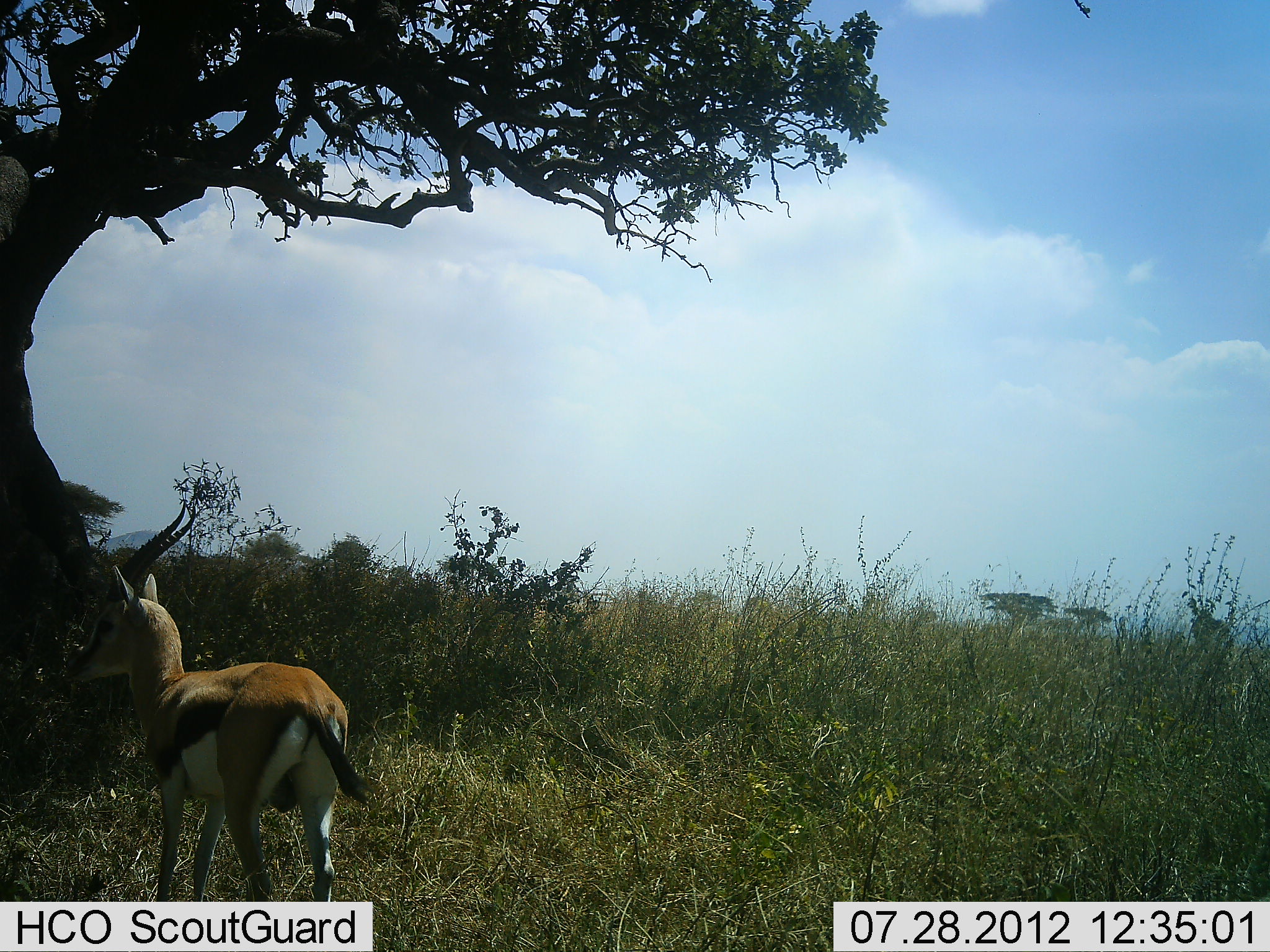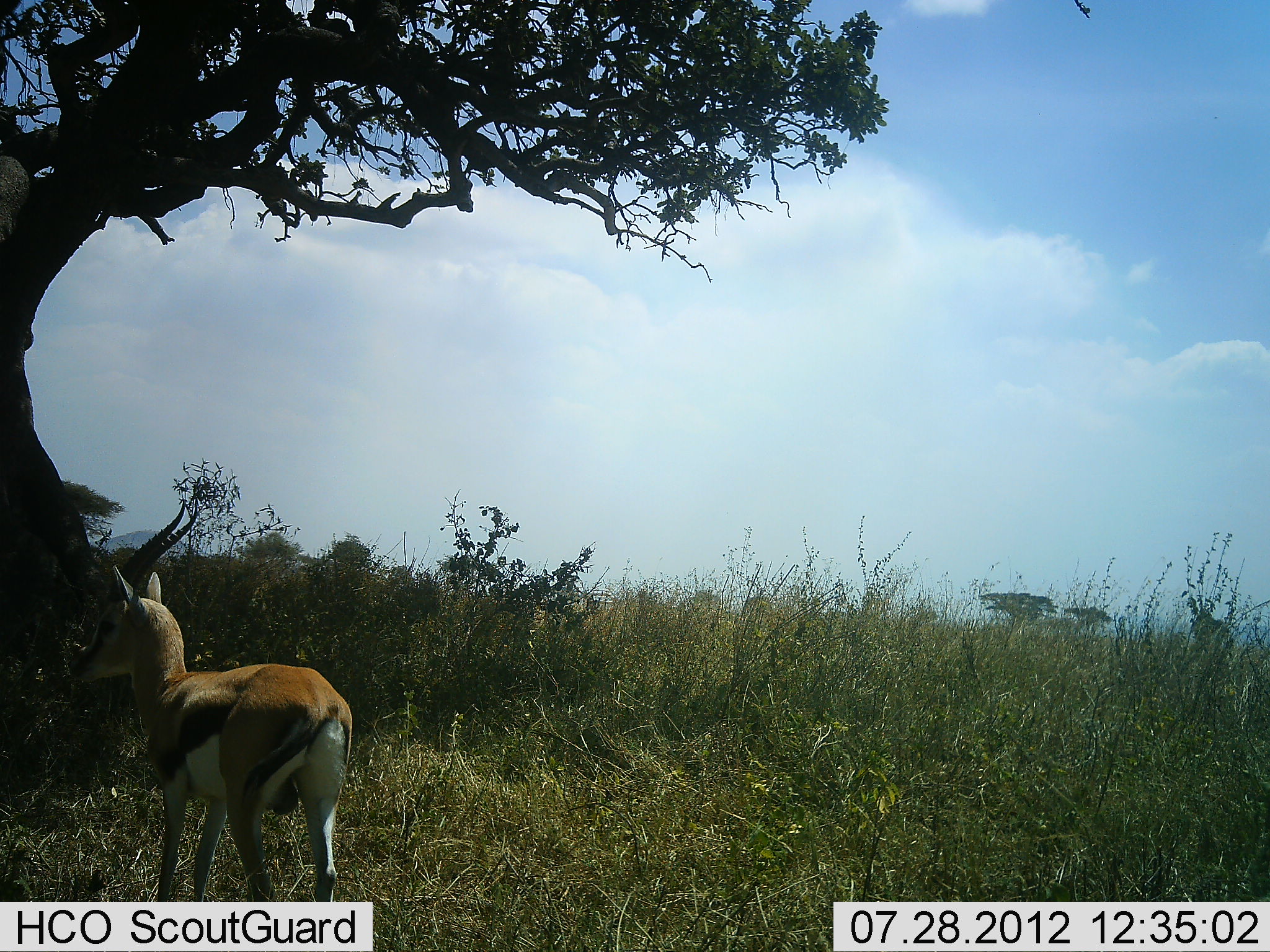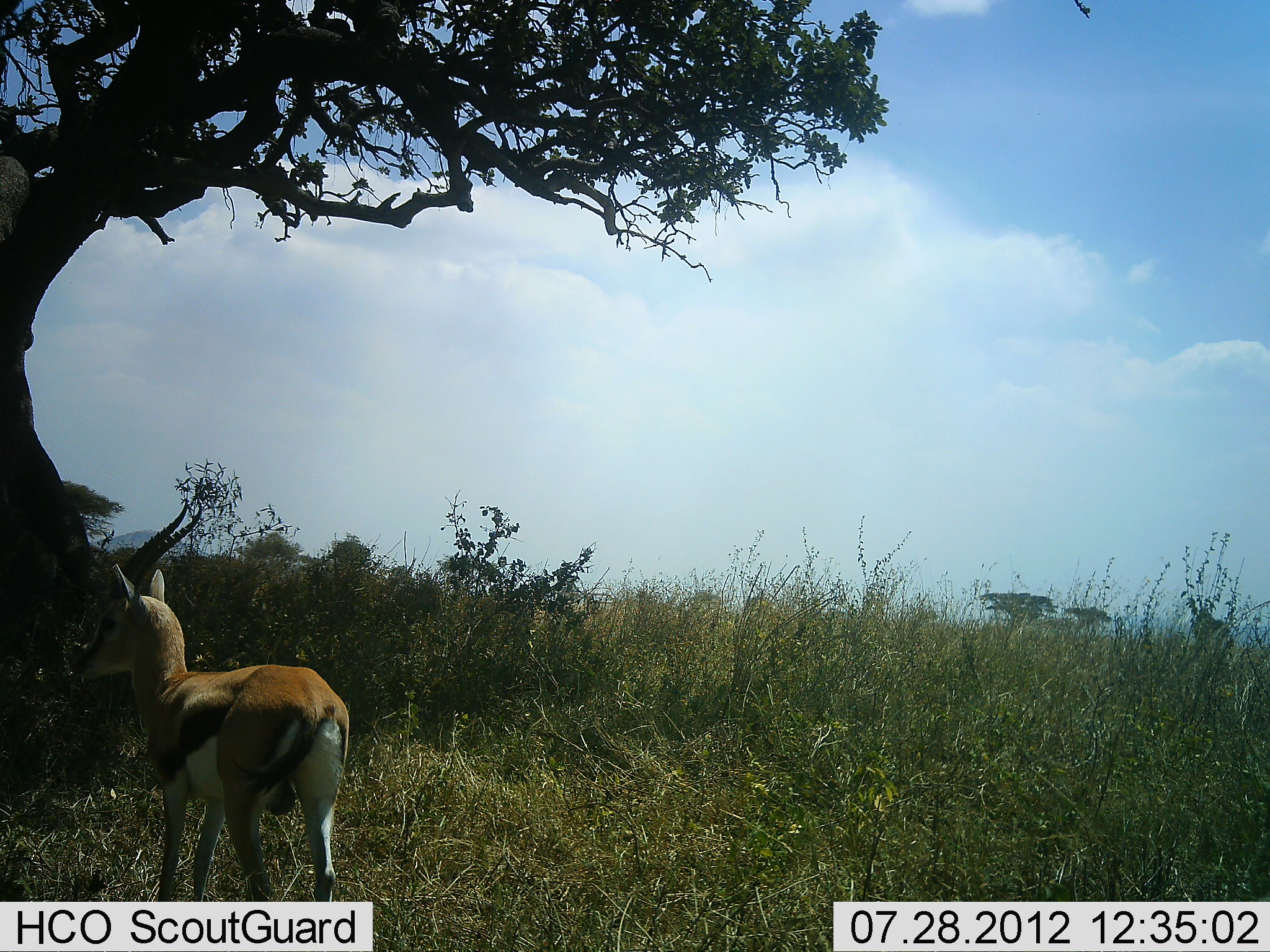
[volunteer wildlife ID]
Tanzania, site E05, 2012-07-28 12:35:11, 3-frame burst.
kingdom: Animalia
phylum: Chordata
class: Mammalia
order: Artiodactyla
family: Bovidae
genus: Eudorcas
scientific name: Eudorcas thomsonii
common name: thomson's gazelle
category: gazellethomsons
Gazellethomsons (thomson's gazelle) (Eudorcas thomsonii), count 1. Behavior (volunteer vote fractions): standing 100%, resting 0%, moving 0%, interacting 0%. Young present (vote fraction): 0%. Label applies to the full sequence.